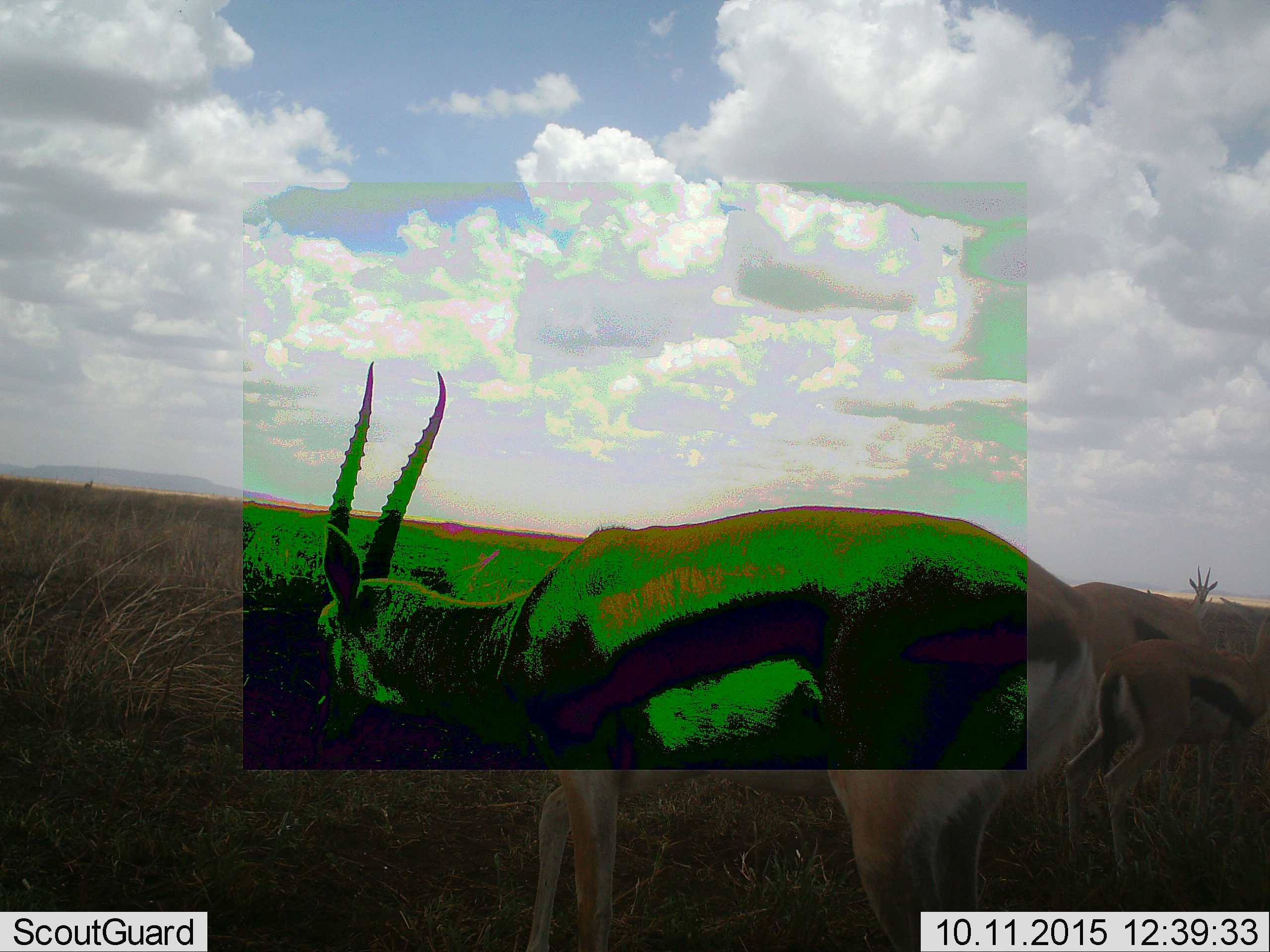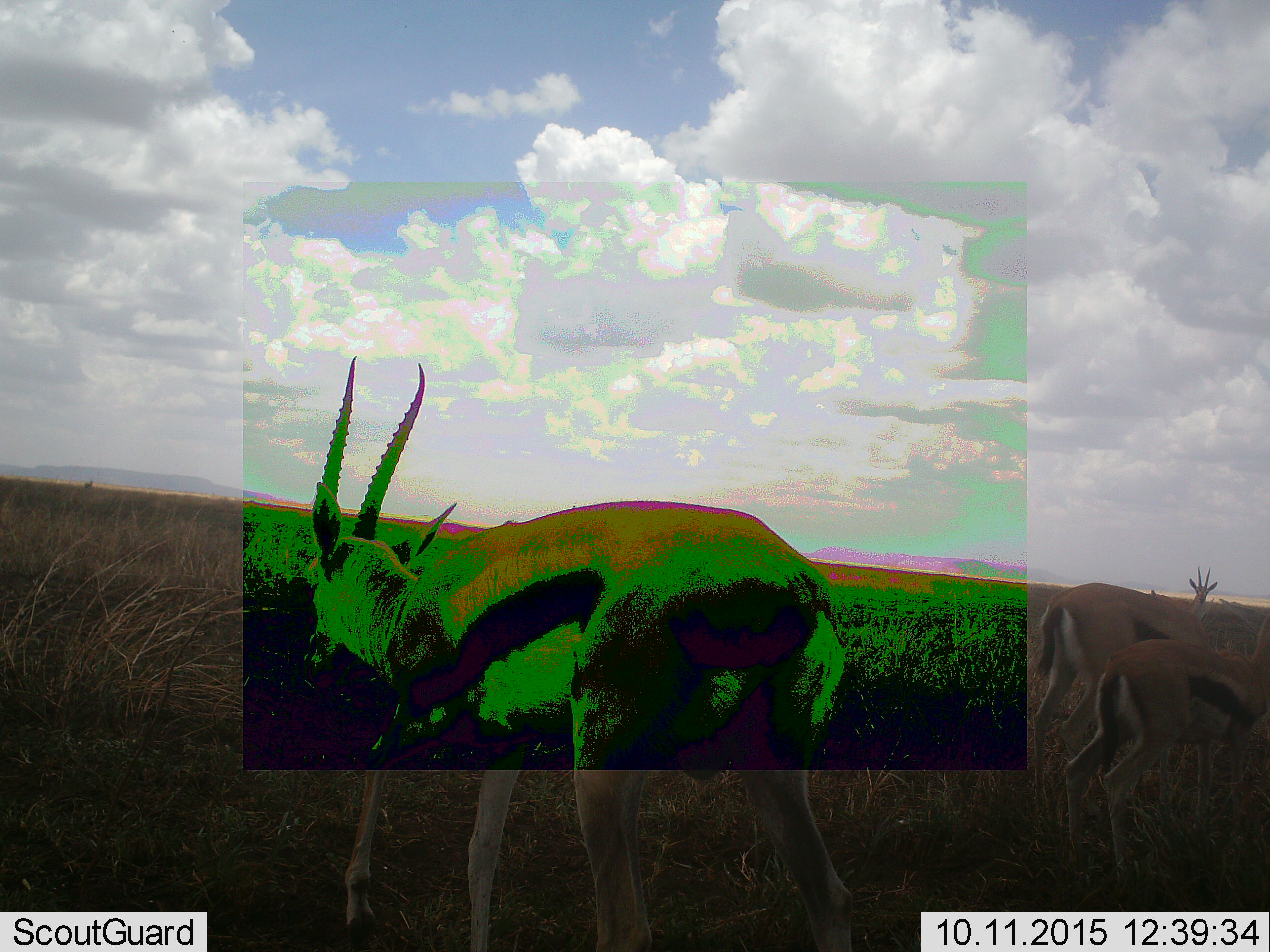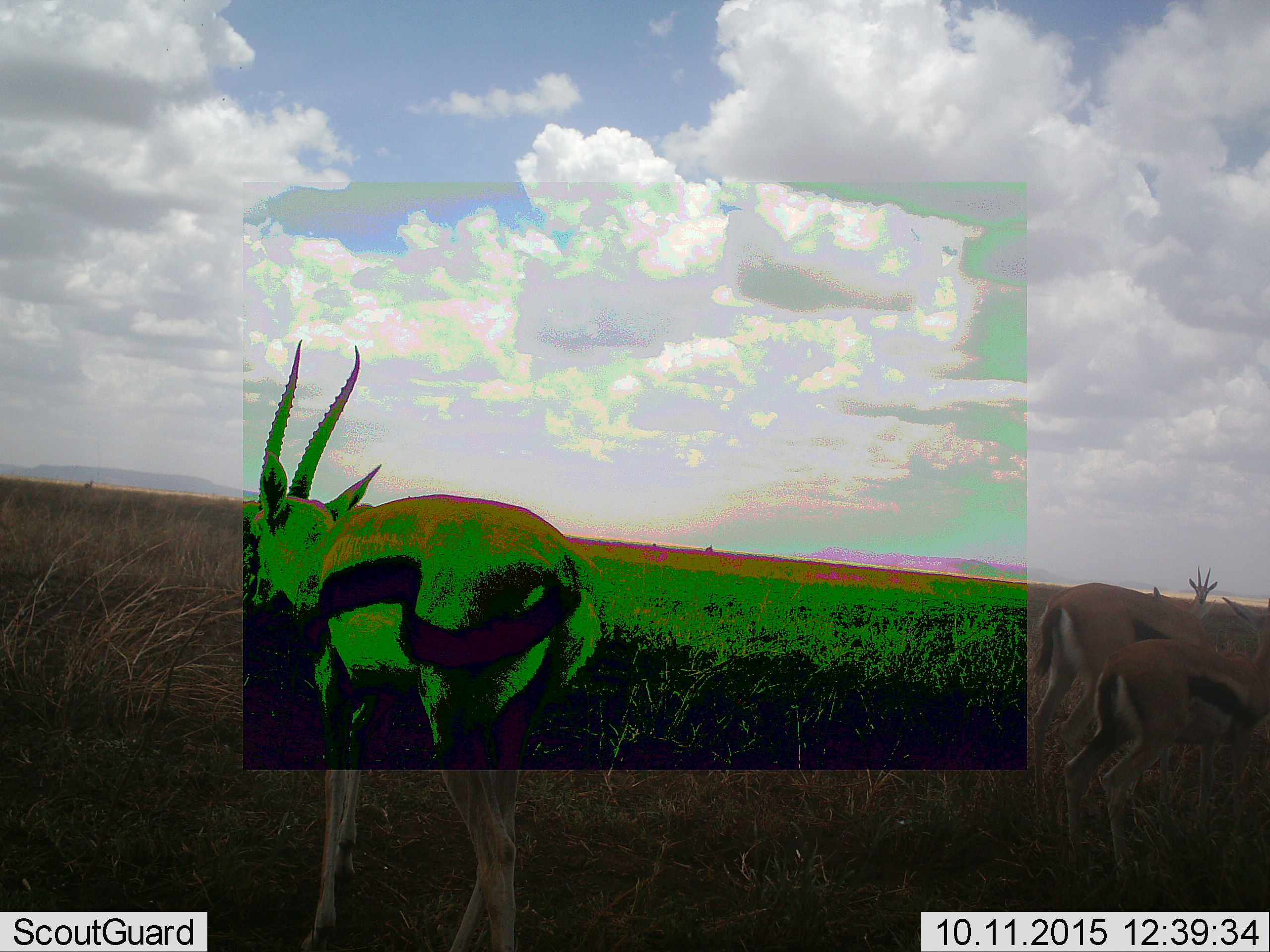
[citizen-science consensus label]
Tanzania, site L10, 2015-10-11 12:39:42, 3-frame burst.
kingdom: Animalia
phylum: Chordata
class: Mammalia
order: Artiodactyla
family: Bovidae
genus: Eudorcas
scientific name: Eudorcas thomsonii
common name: thomson's gazelle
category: gazellethomsons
Gazellethomsons (thomson's gazelle) (Eudorcas thomsonii), count 3. Behavior (volunteer vote fractions): standing 100%, resting 0%, moving 57%, interacting 0%. Young present (vote fraction): 14%. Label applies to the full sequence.